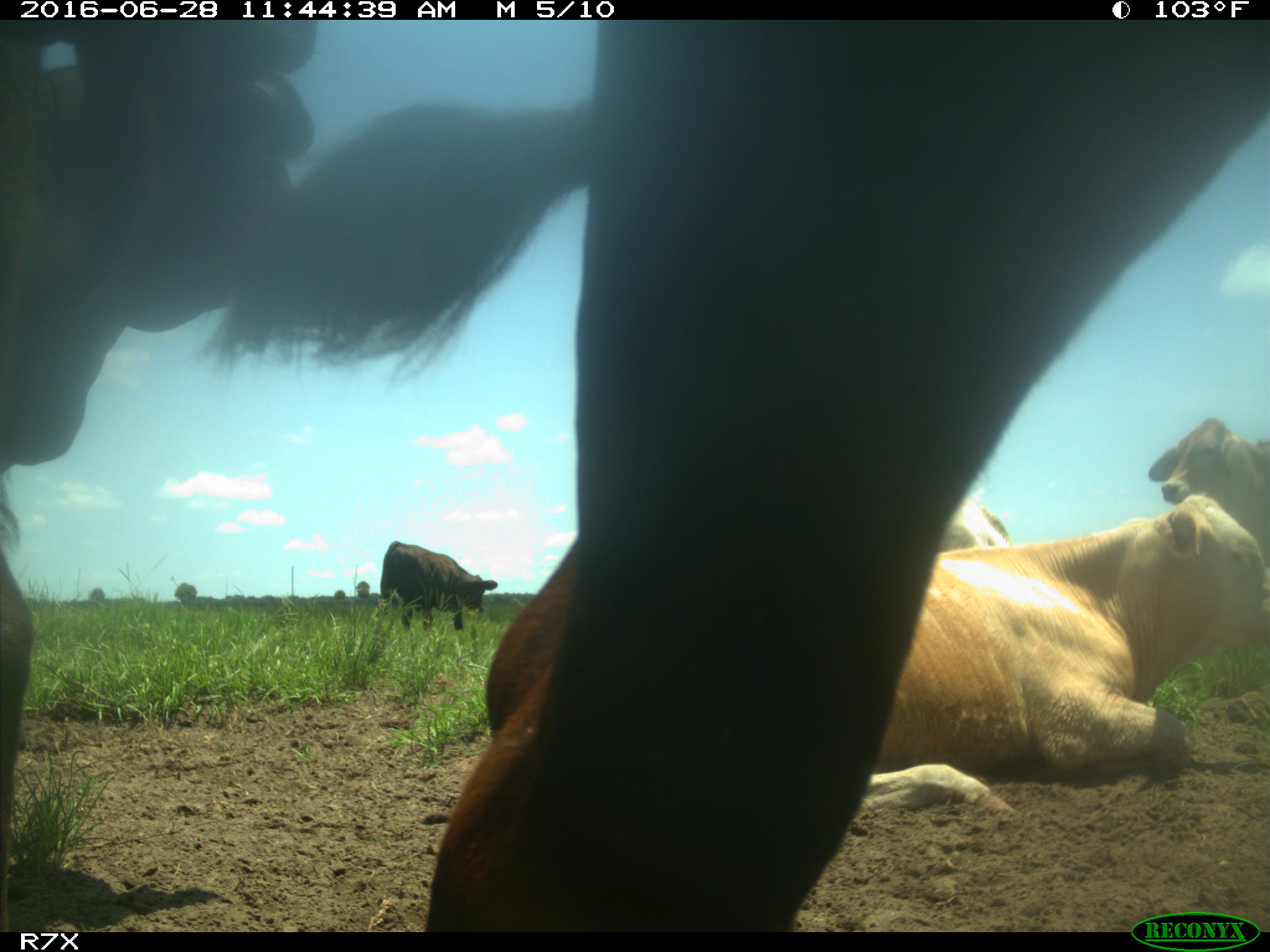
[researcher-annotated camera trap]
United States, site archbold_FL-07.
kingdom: Animalia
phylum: Chordata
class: Mammalia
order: Artiodactyla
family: Bovidae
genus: Bos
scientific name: Bos taurus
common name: domestic cow